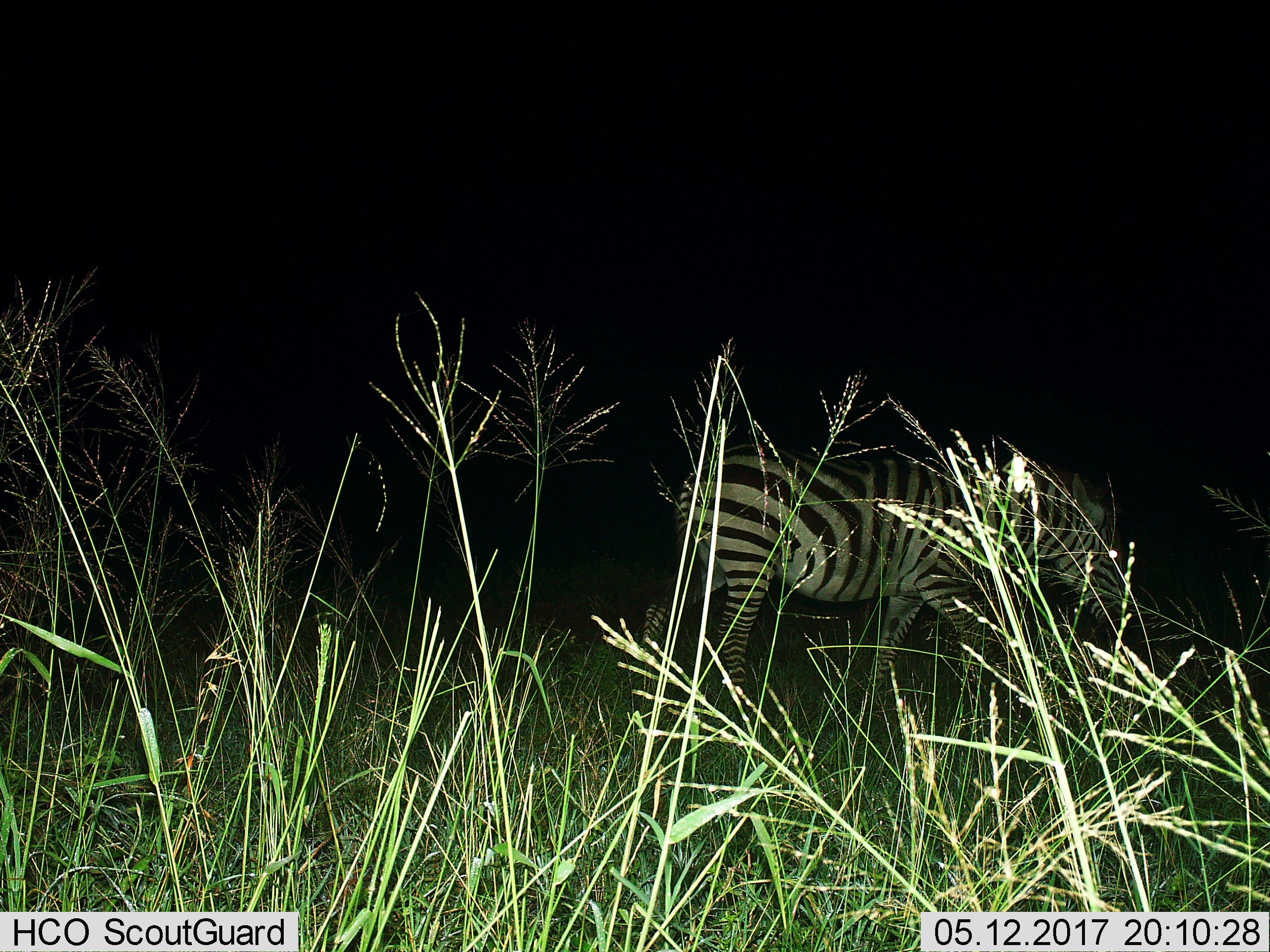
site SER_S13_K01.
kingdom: Animalia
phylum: Chordata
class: Mammalia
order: Perissodactyla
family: Equidae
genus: Equus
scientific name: Equus quagga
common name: plains zebra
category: zebraplains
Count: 1.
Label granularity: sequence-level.